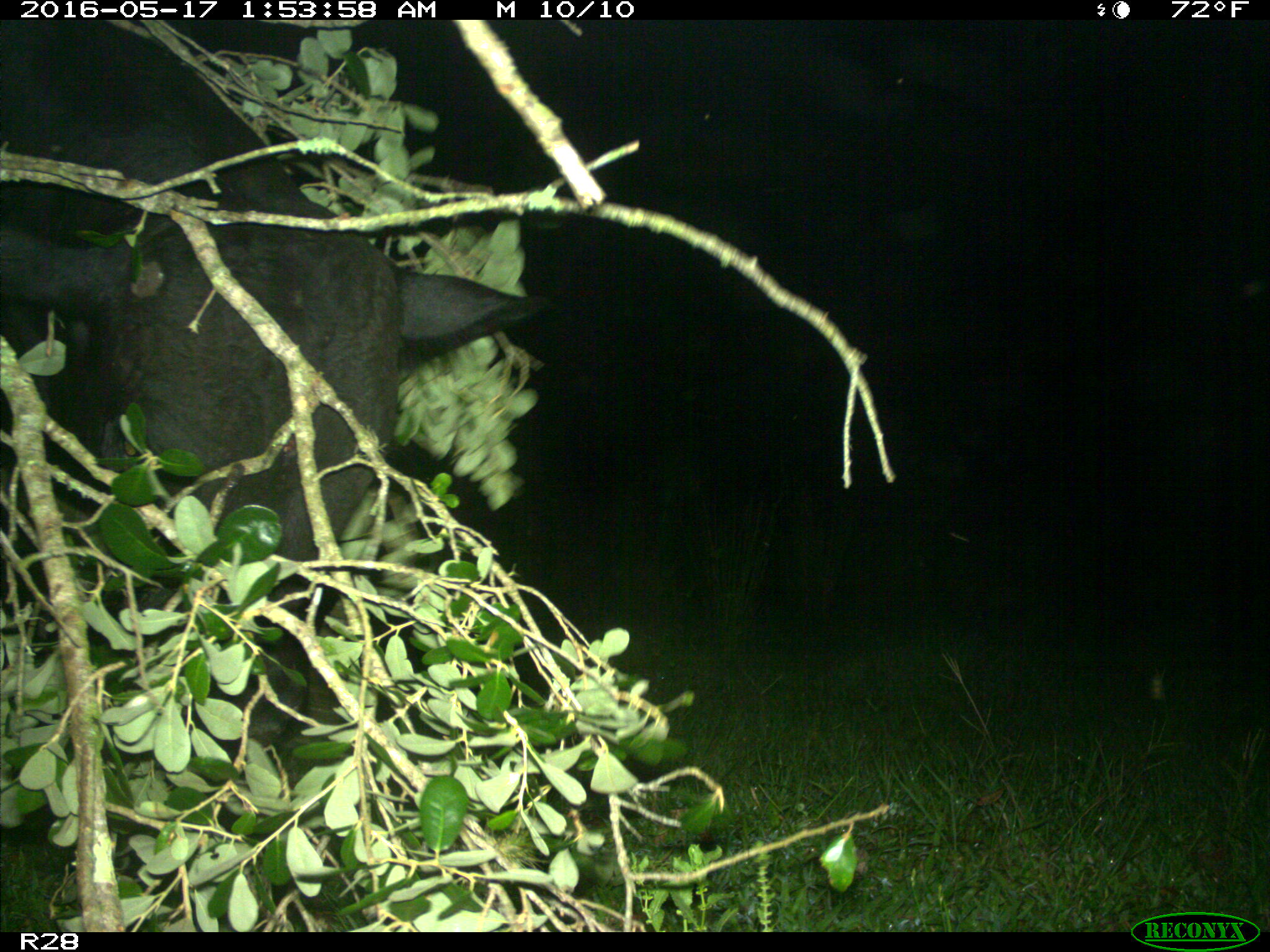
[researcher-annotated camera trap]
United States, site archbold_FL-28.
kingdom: Animalia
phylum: Chordata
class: Mammalia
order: Artiodactyla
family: Bovidae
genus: Bos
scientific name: Bos taurus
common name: domestic cow